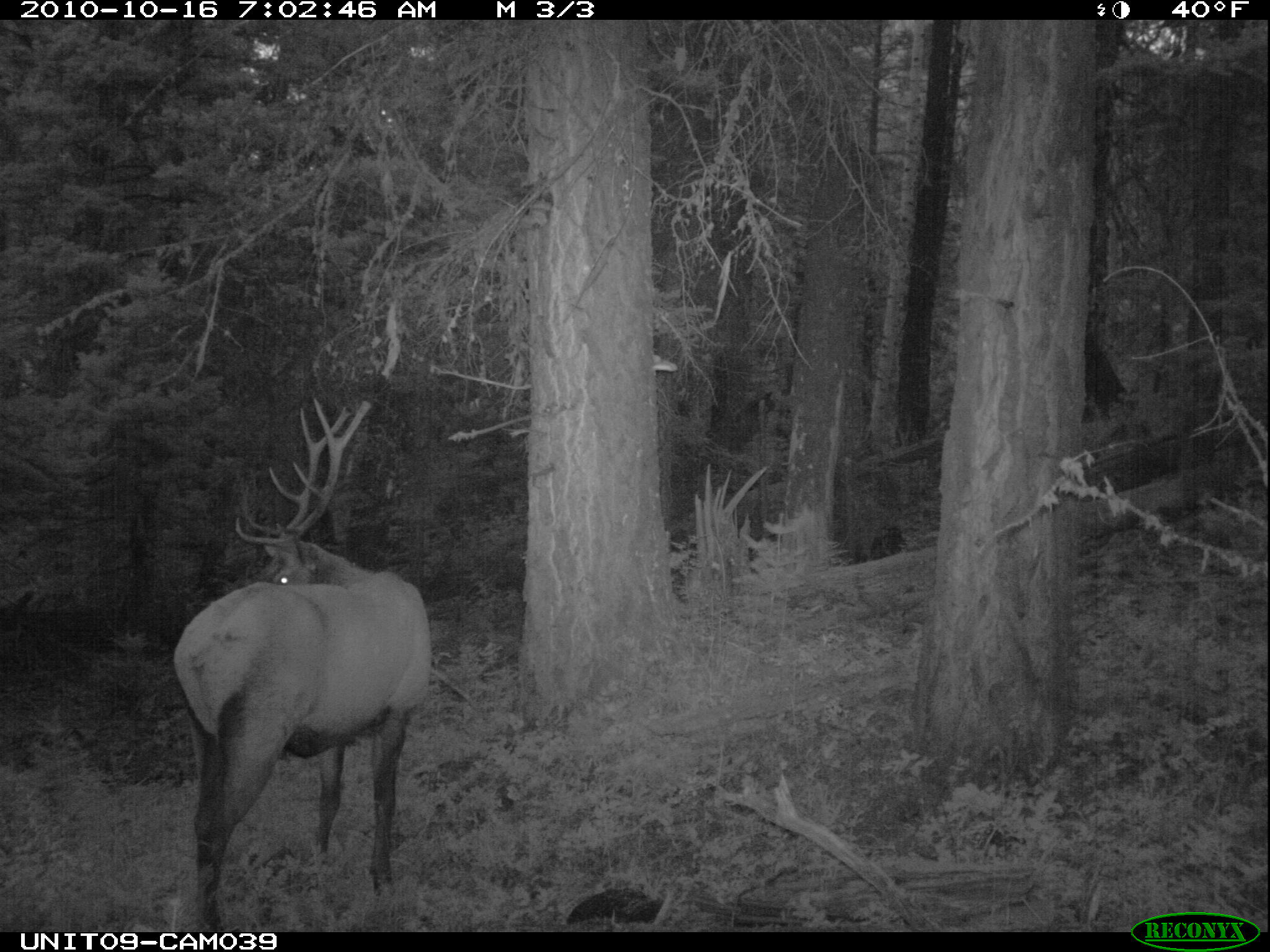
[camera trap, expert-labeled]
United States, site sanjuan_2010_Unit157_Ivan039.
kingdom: Animalia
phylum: Chordata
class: Mammalia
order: Artiodactyla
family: Cervidae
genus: Cervus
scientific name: Cervus elaphus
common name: red deer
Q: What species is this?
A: Cervus elaphus (red deer).